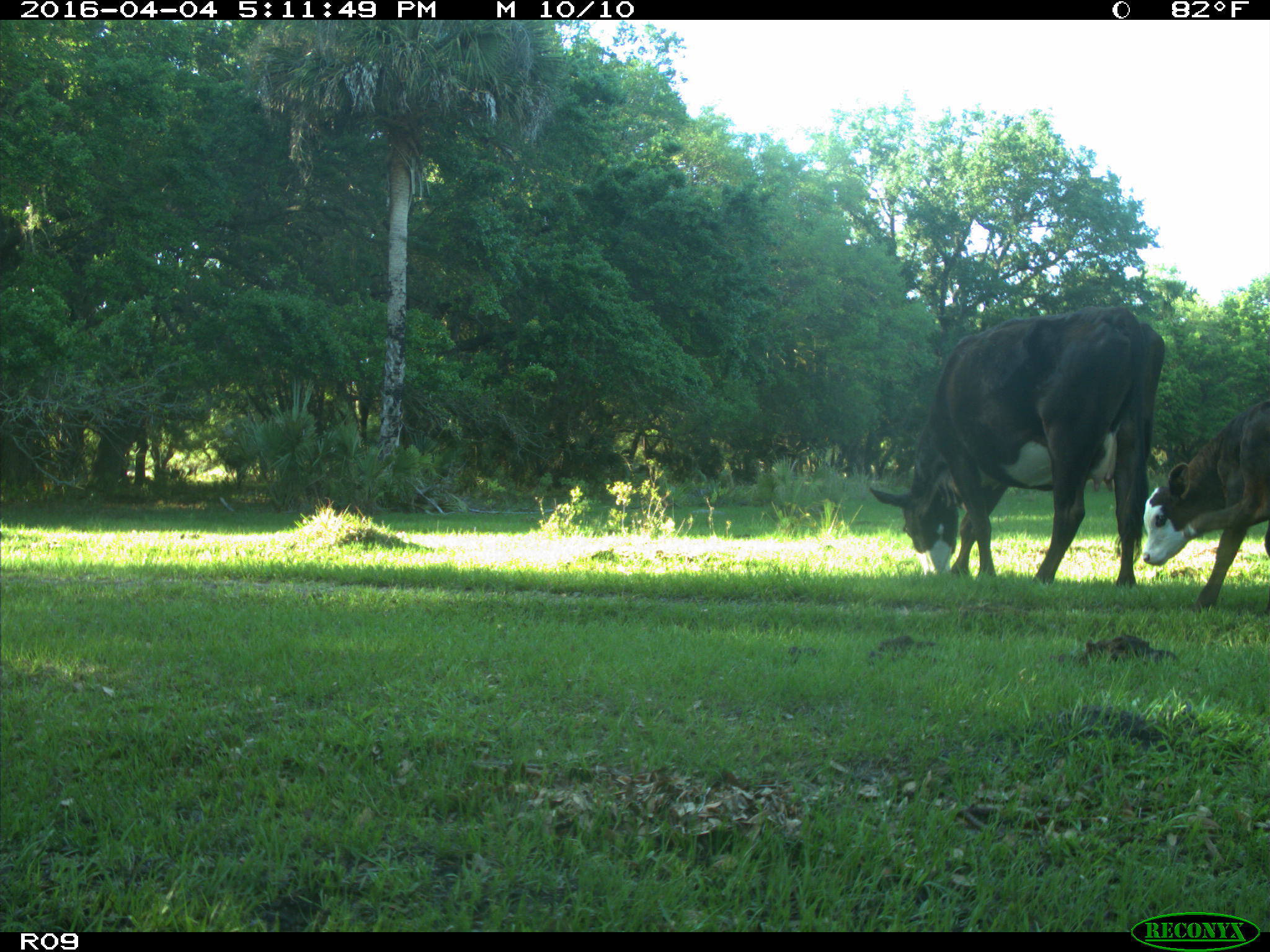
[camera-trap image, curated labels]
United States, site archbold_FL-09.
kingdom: Animalia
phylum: Chordata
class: Mammalia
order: Artiodactyla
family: Bovidae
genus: Bos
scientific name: Bos taurus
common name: domestic cow